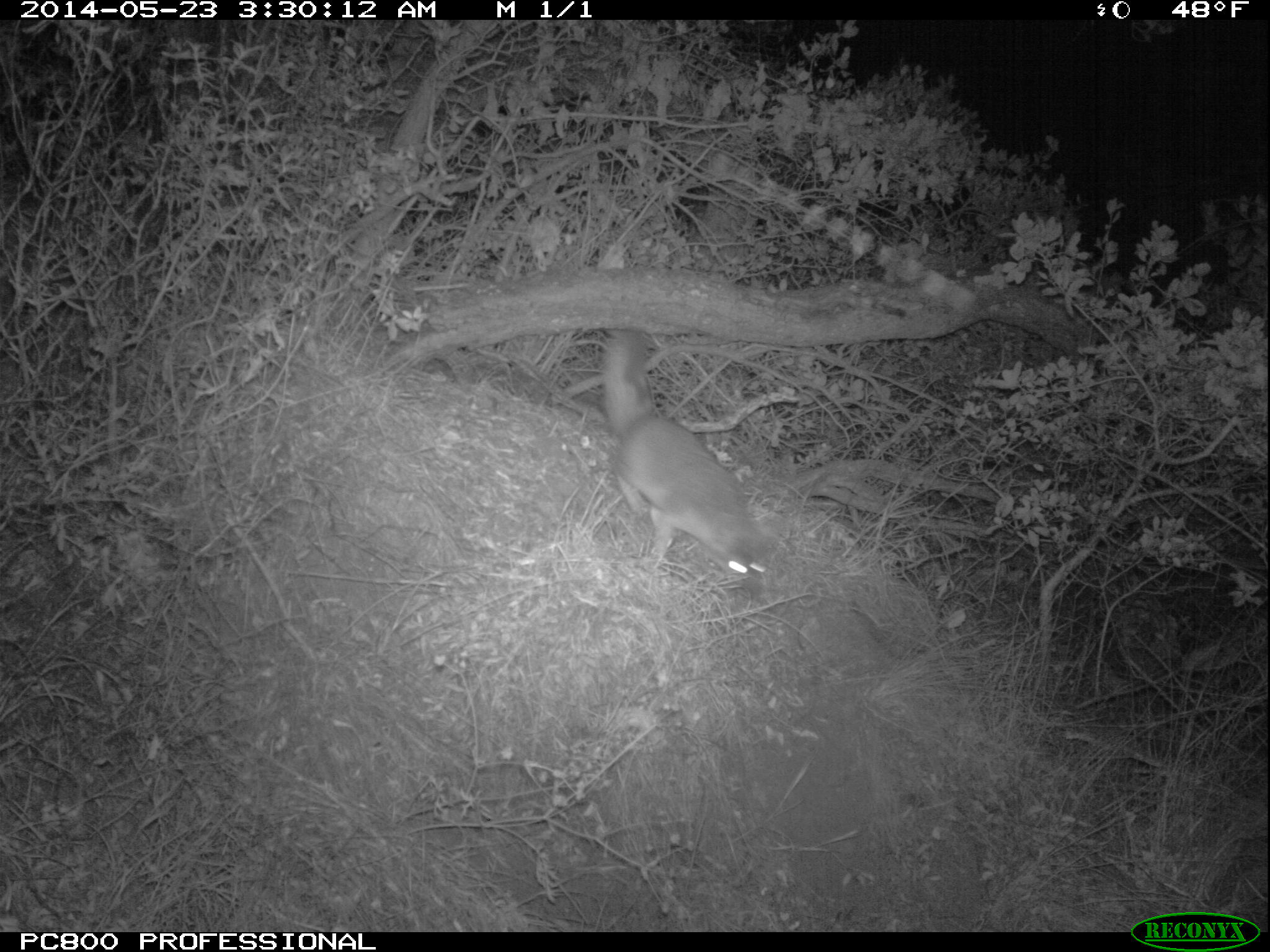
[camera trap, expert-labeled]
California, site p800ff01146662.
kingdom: Animalia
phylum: Chordata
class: Mammalia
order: Carnivora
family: Canidae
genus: Urocyon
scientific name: Urocyon littoralis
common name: island fox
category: fox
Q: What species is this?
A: Fox (island fox) (Urocyon littoralis).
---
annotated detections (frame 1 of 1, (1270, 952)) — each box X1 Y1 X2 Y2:
fox: 603 328 776 591